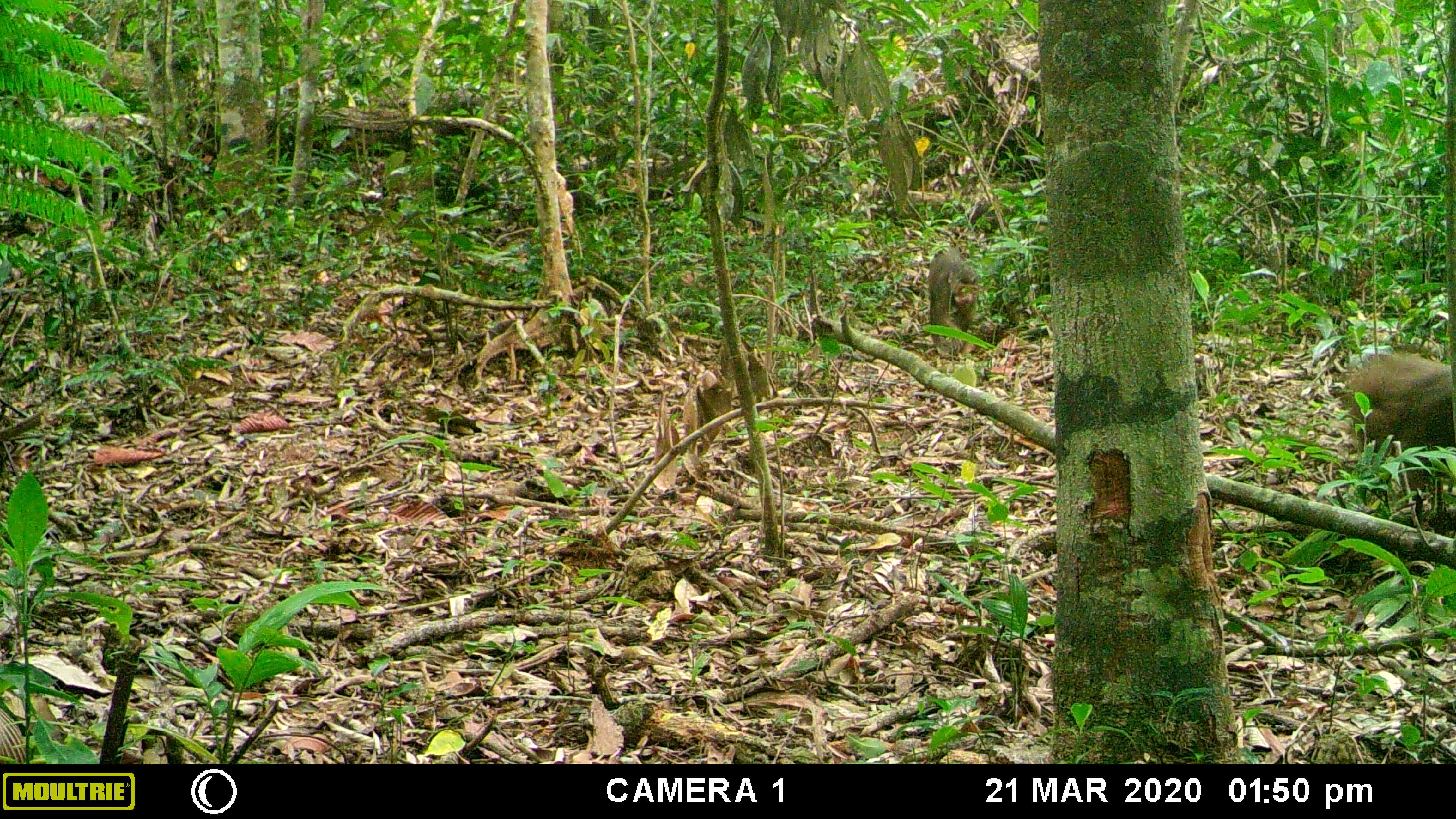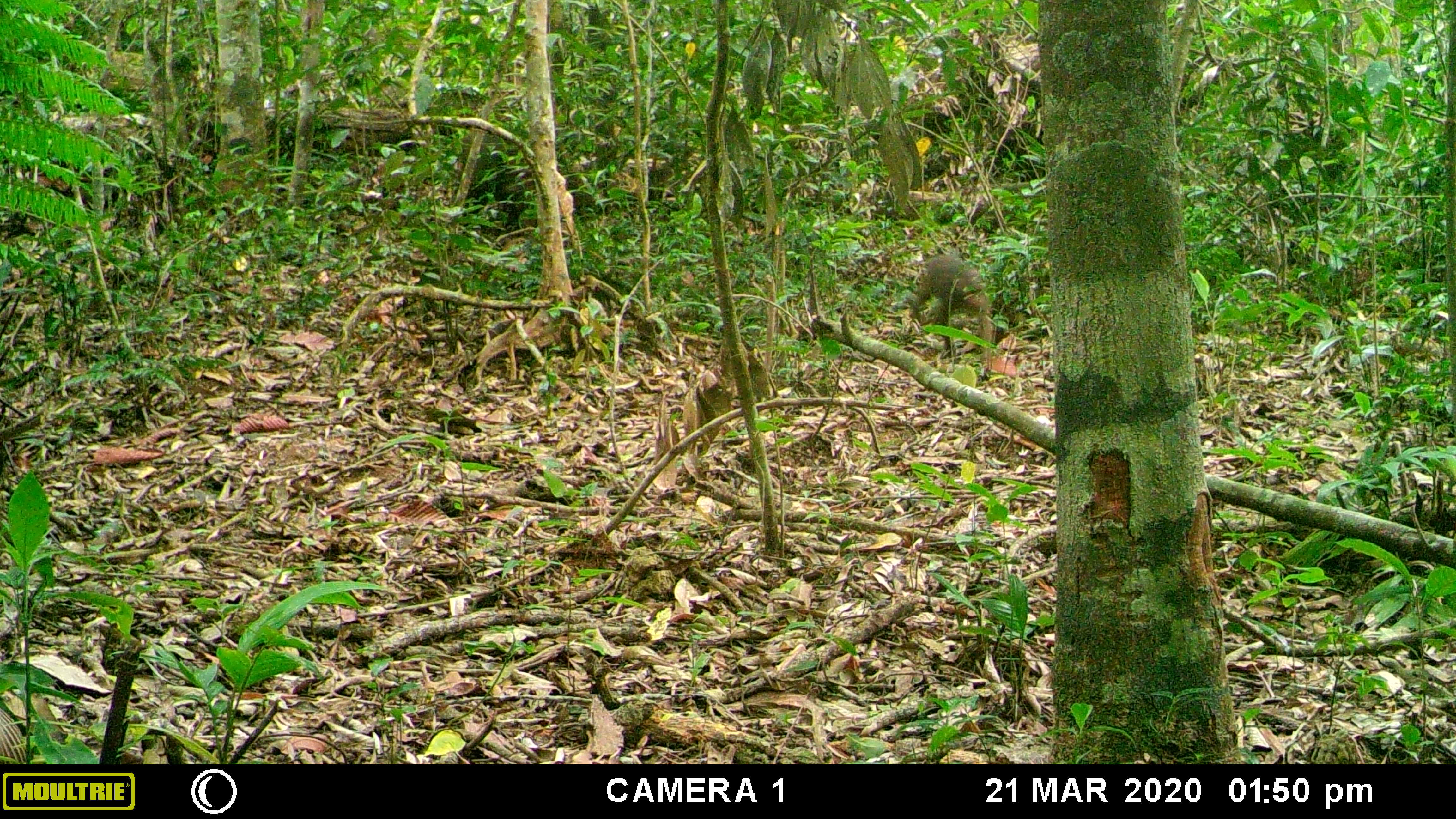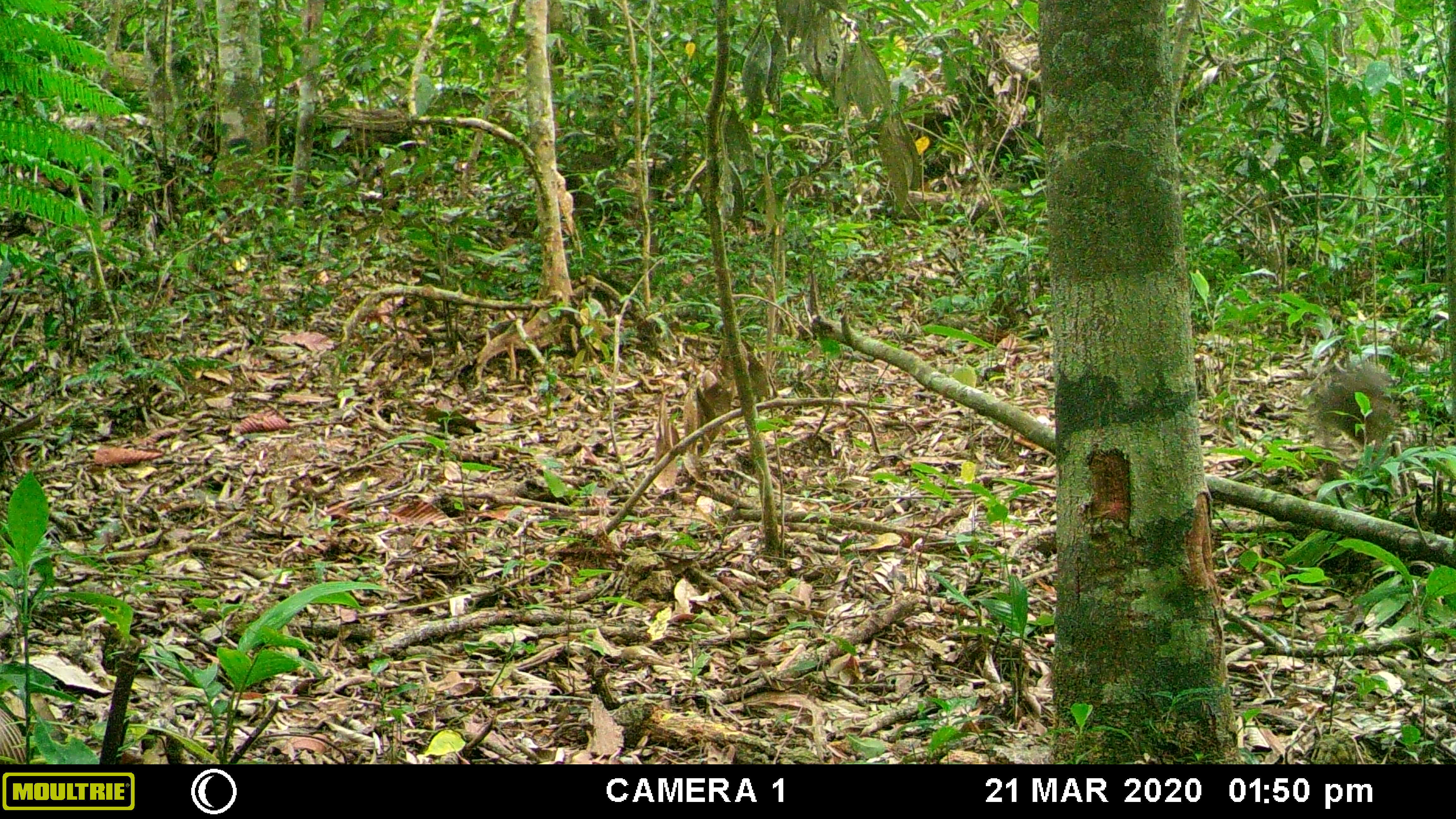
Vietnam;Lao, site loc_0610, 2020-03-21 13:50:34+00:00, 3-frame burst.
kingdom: Animalia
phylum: Chordata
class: Mammalia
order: Primates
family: Cercopithecidae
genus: Macaca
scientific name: Macaca arctoides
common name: stump-tailed macaque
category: stump tailed macaque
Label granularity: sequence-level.